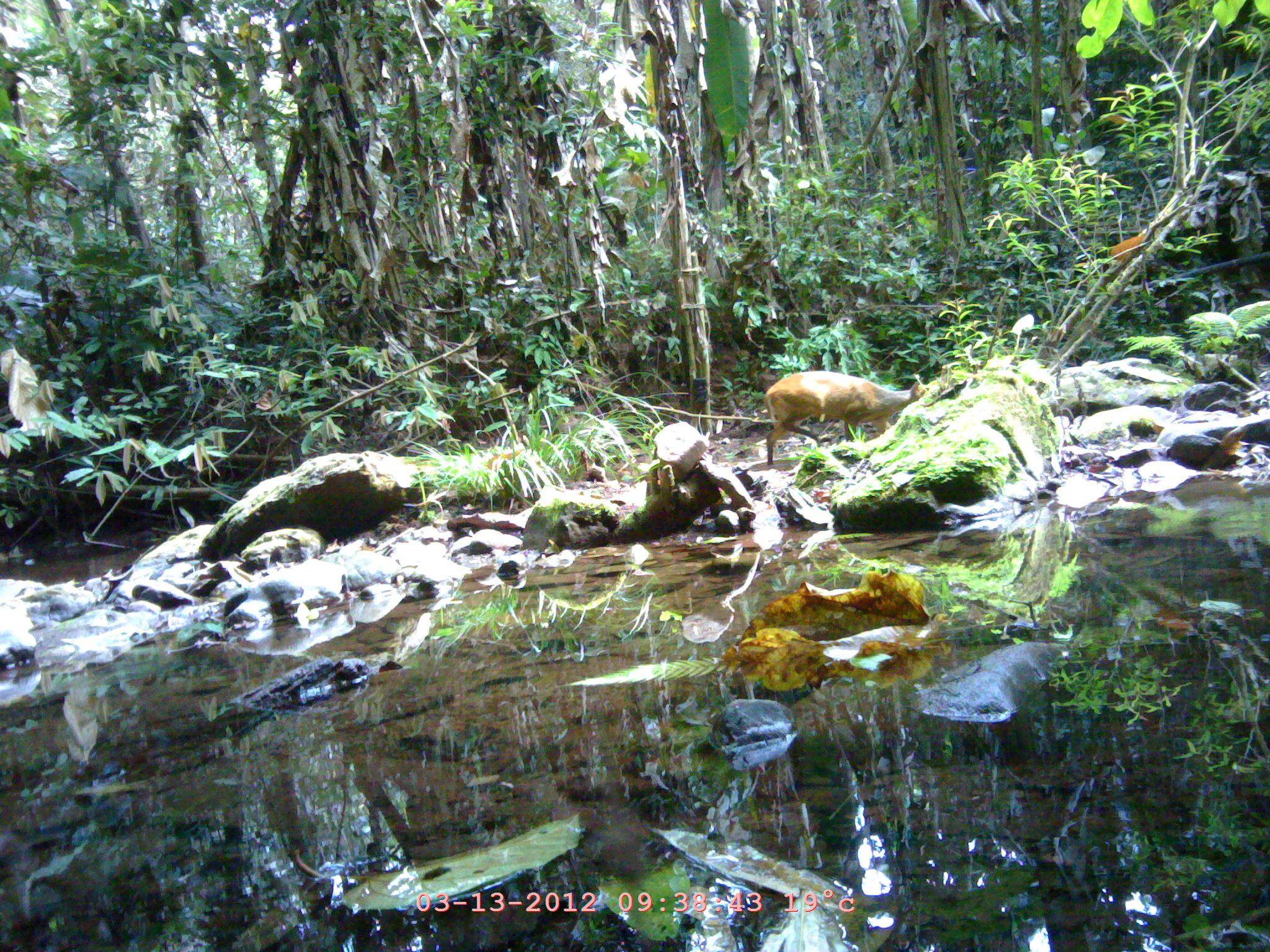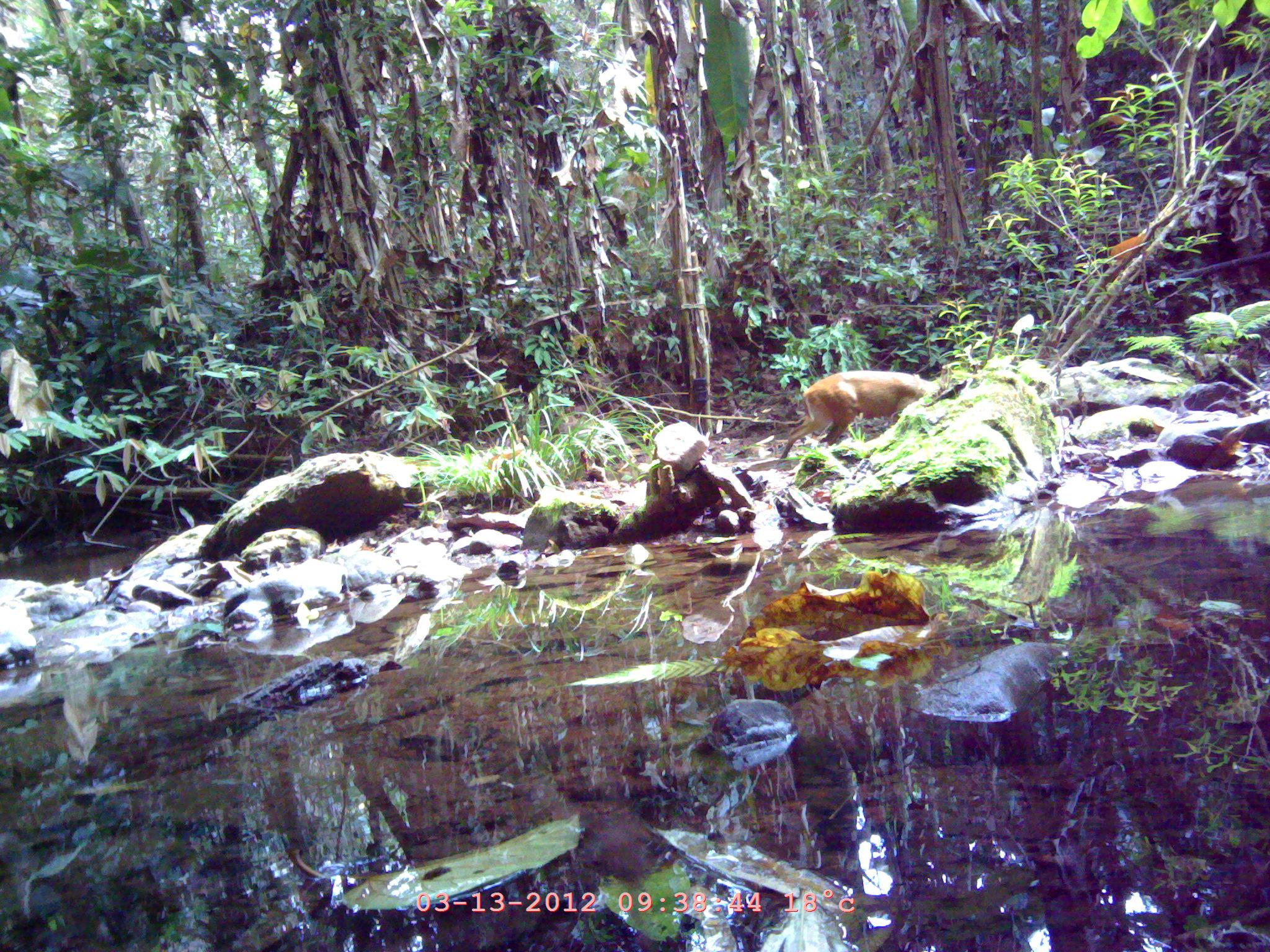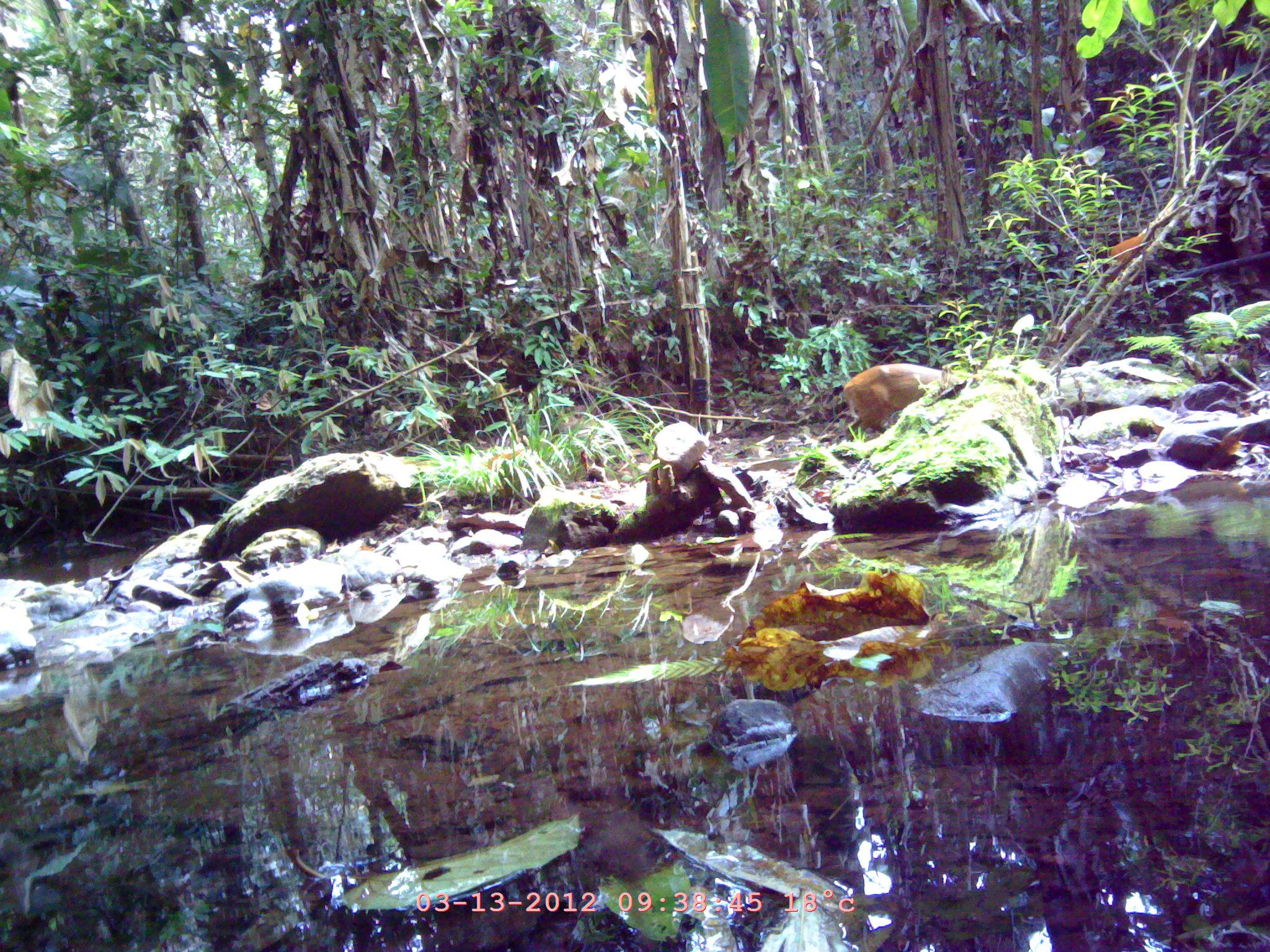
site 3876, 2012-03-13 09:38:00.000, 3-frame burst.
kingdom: Animalia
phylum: Chordata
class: Mammalia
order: Artiodactyla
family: Cervidae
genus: Muntiacus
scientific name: Muntiacus muntjak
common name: southern red muntjac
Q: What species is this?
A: Muntiacus muntjak (southern red muntjac).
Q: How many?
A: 1.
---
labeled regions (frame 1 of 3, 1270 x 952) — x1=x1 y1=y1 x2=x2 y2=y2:
muntiacus muntjak: x1=761 y1=369 x2=929 y2=465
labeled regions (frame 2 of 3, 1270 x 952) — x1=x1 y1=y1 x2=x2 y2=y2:
muntiacus muntjak: x1=779 y1=367 x2=941 y2=461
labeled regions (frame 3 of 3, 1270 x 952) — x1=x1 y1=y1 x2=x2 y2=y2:
muntiacus muntjak: x1=841 y1=362 x2=965 y2=441